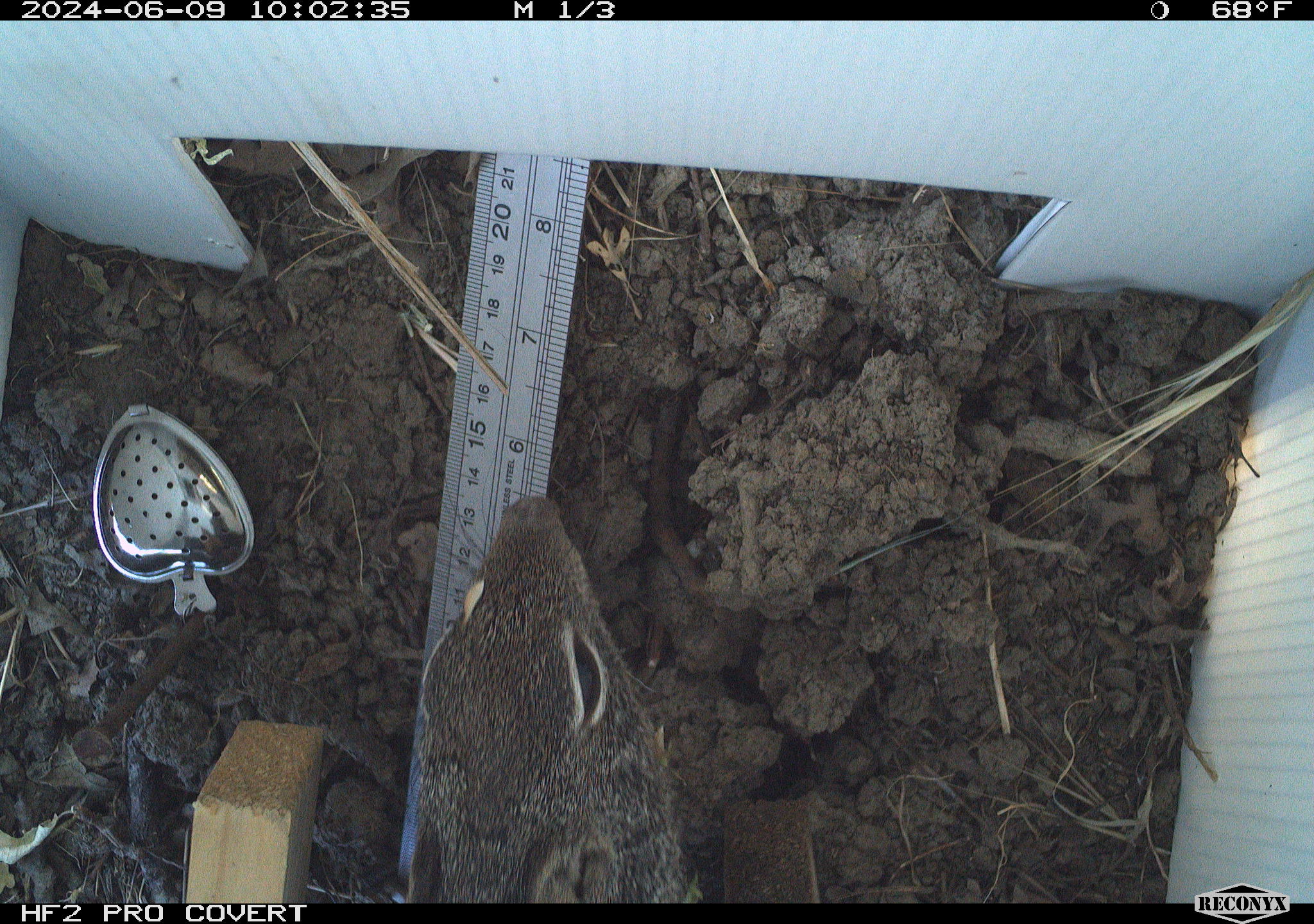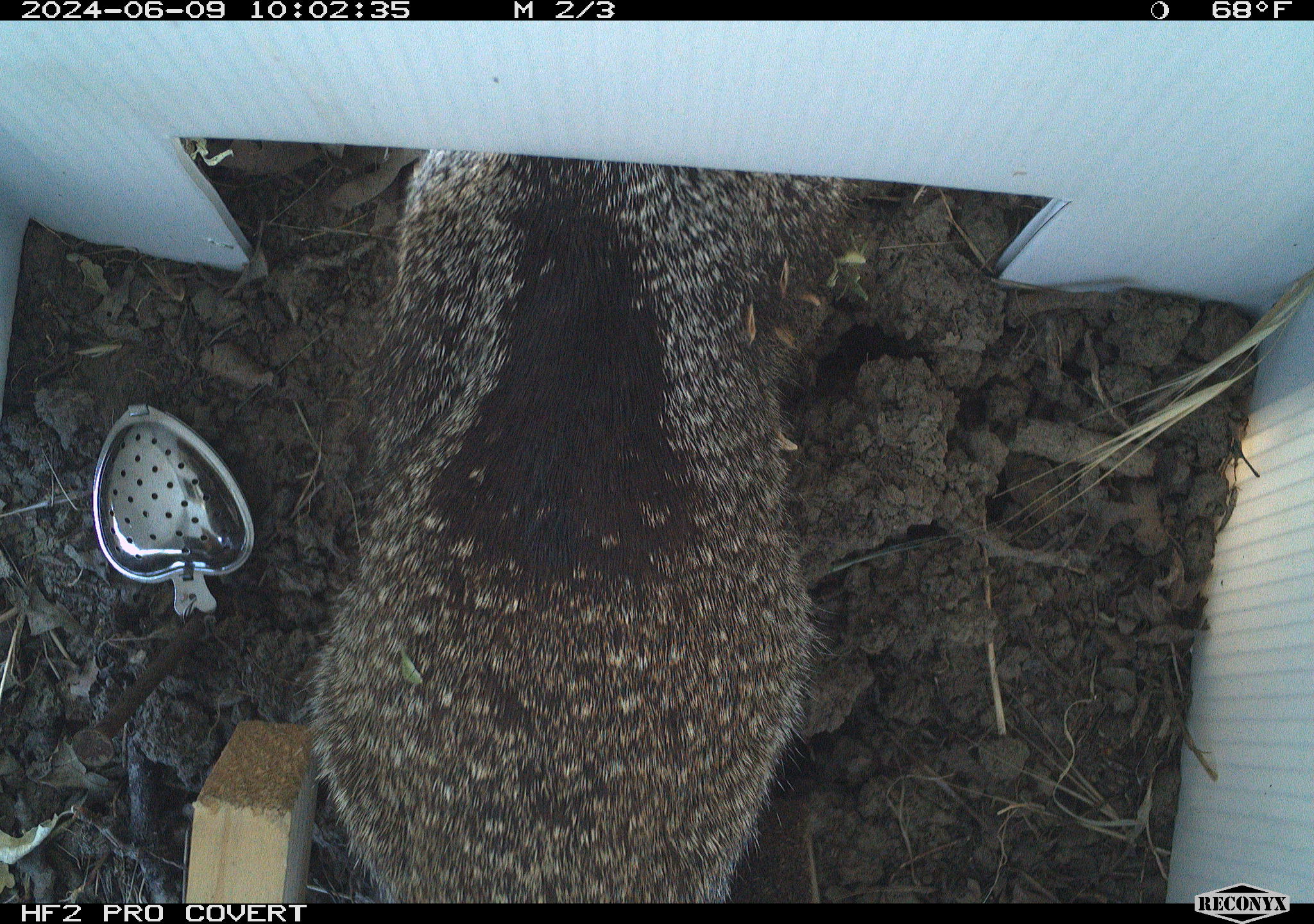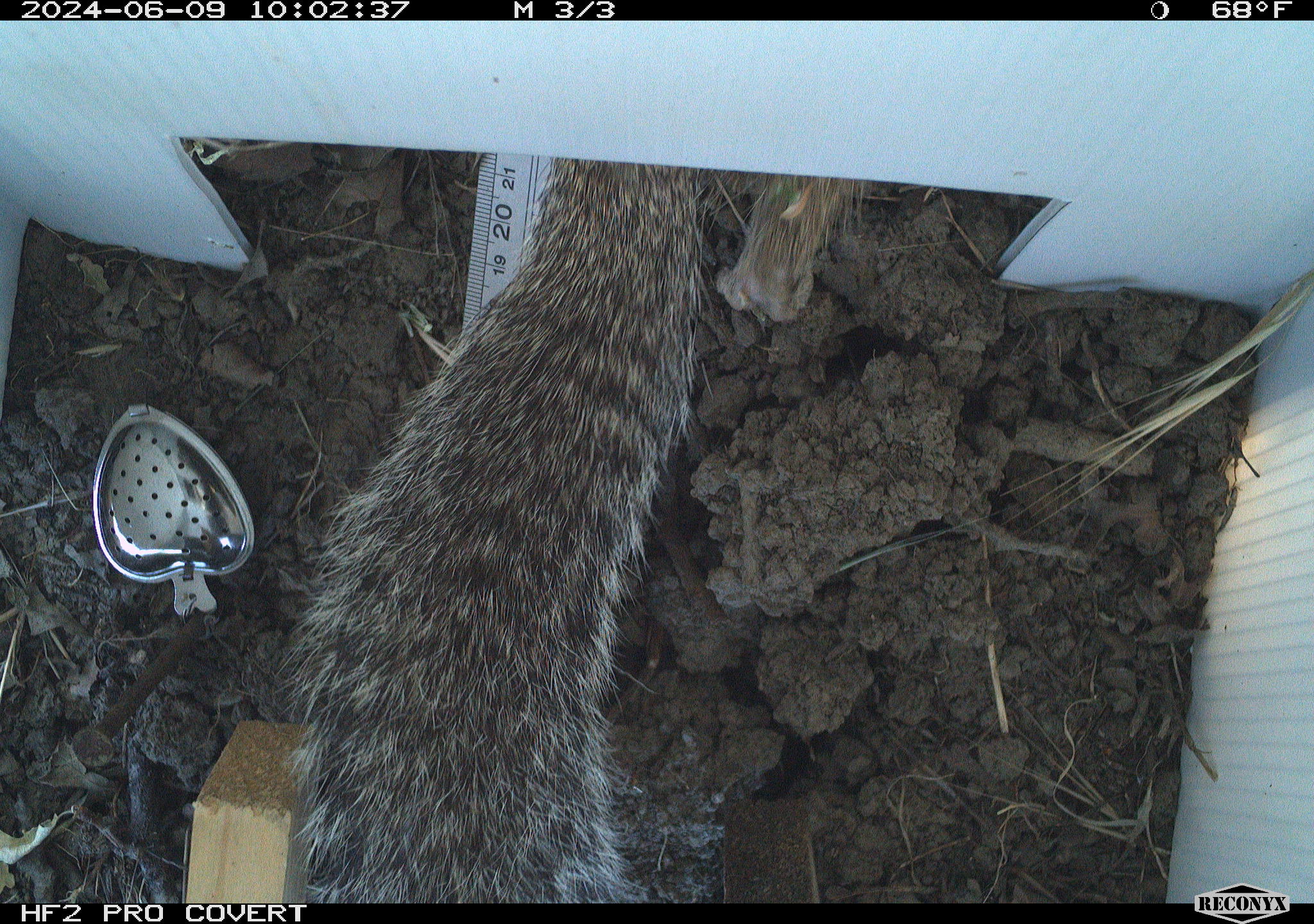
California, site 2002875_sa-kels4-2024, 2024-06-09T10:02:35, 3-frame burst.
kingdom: Animalia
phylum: Chordata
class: Mammalia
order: Rodentia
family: Sciuridae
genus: Otospermophilus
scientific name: Otospermophilus beecheyi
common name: california ground squirrel